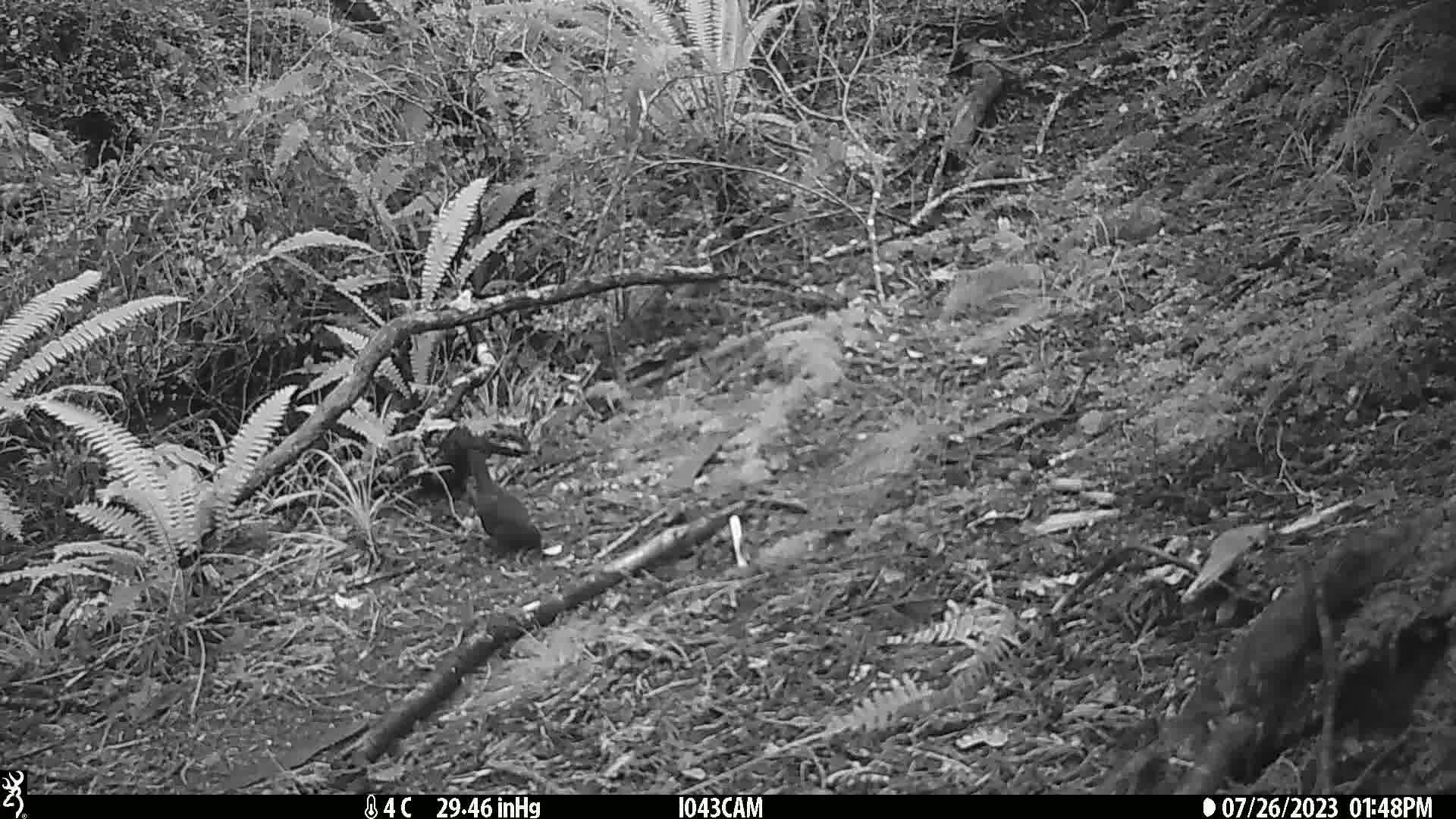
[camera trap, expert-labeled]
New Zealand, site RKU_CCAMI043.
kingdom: Animalia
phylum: Chordata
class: Aves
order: Passeriformes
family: Turdidae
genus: Turdus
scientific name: Turdus merula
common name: eurasian blackbird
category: blackbird